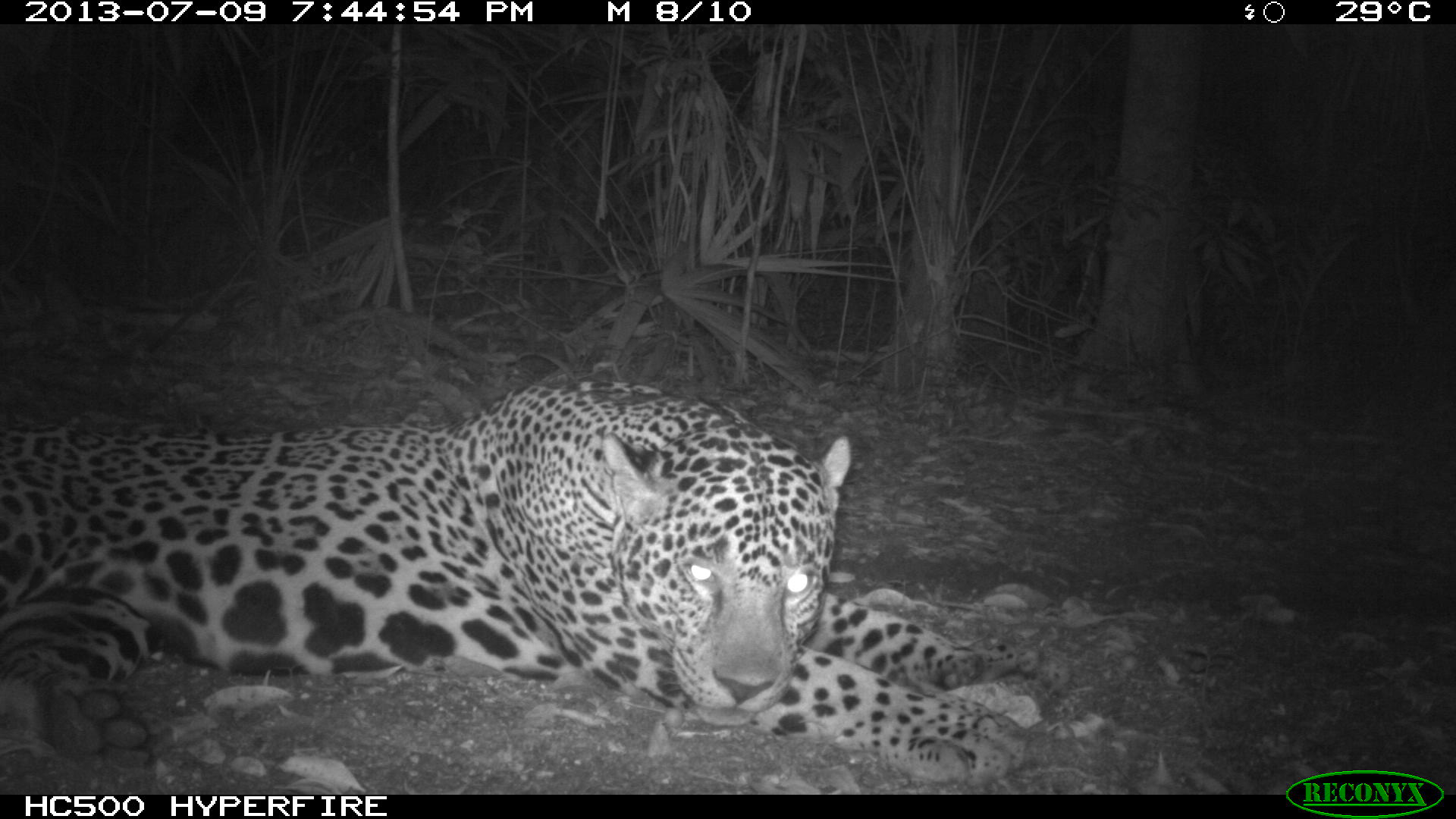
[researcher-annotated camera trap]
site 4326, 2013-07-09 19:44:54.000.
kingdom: Animalia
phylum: Chordata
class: Mammalia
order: Carnivora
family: Felidae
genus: Panthera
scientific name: Panthera onca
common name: jaguar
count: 1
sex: male